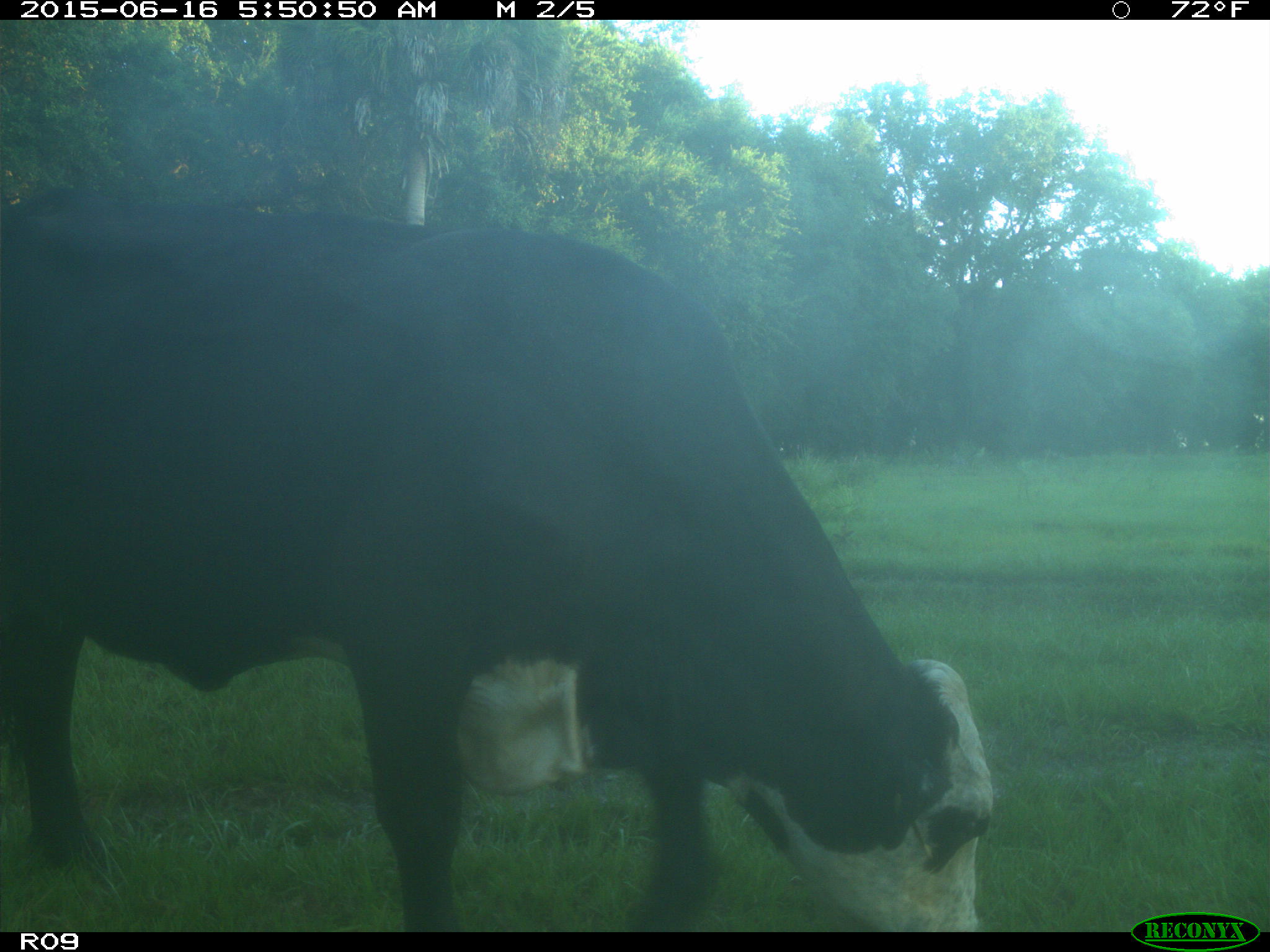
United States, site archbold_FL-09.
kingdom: Animalia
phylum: Chordata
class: Mammalia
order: Artiodactyla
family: Bovidae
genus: Bos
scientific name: Bos taurus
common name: domestic cow